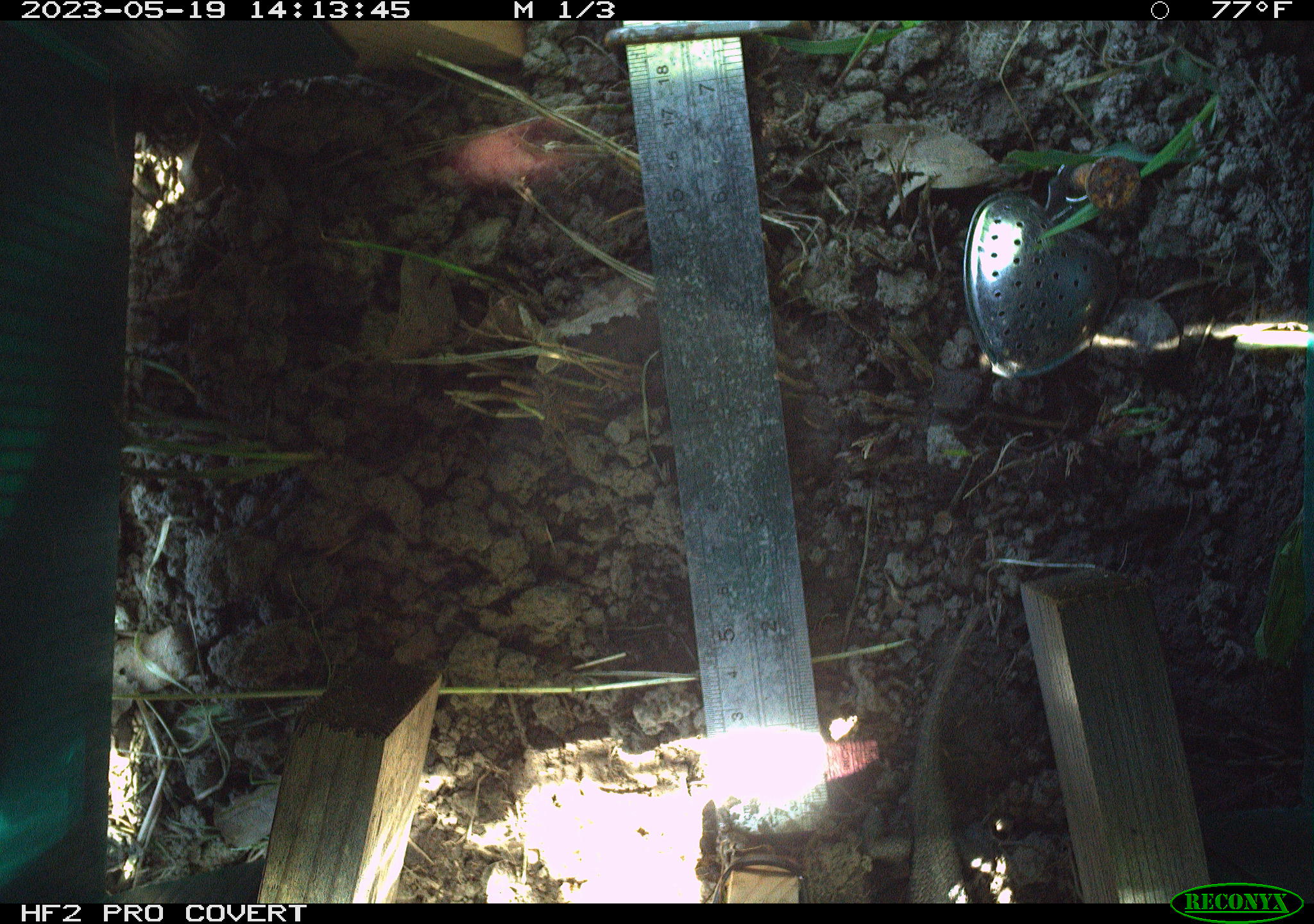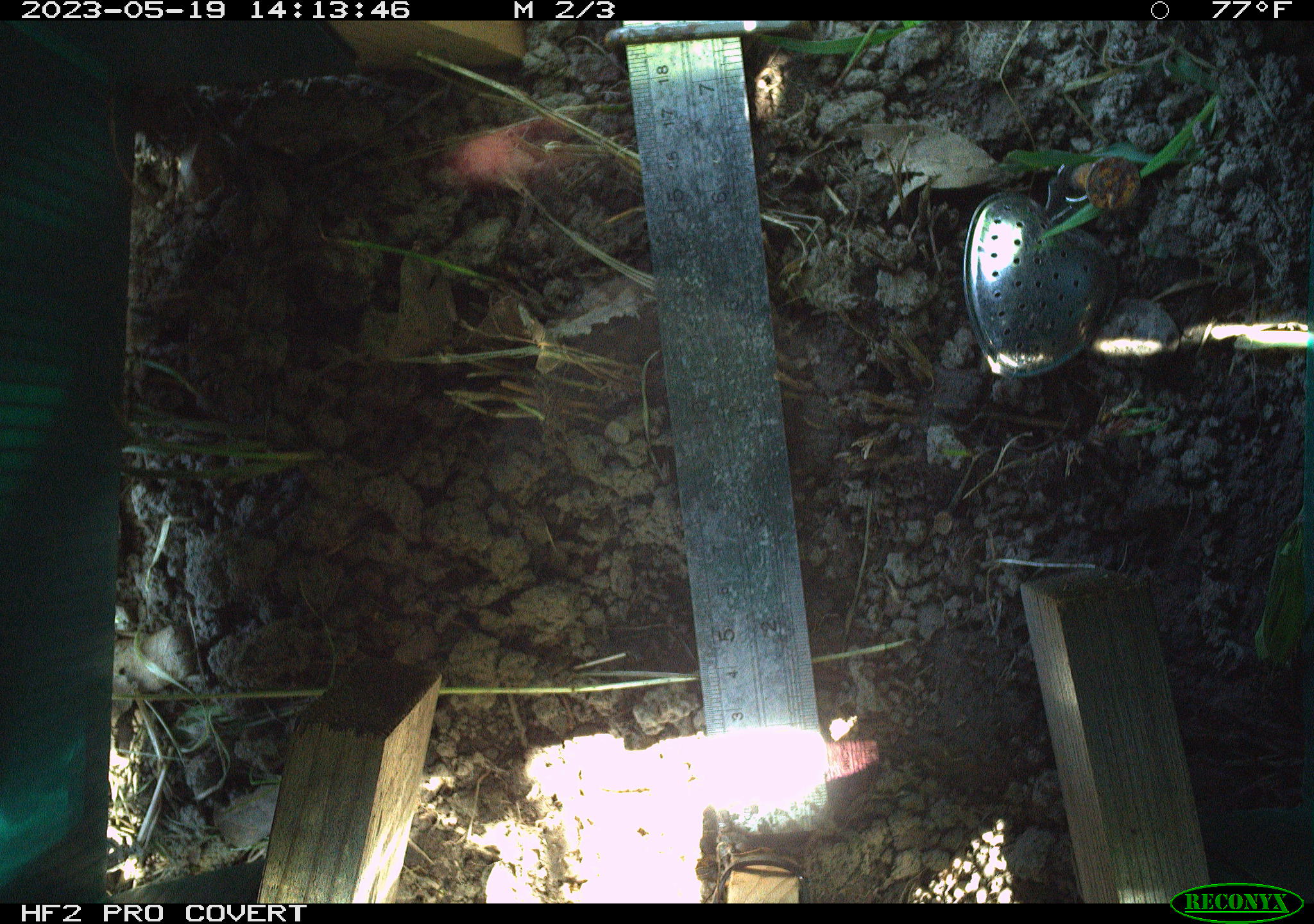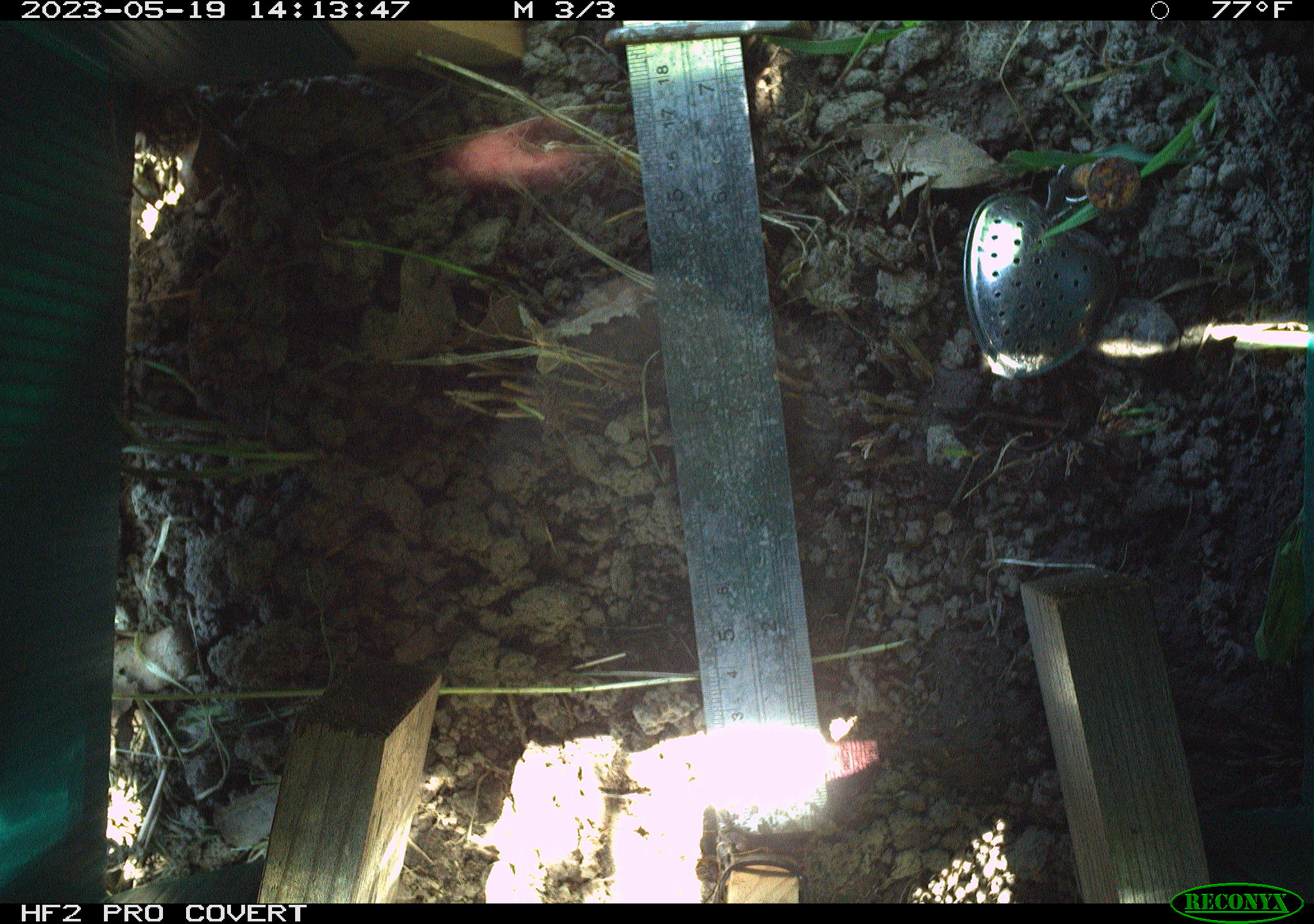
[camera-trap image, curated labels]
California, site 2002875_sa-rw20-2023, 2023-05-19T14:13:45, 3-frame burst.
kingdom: Animalia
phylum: Chordata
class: Reptilia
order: Squamata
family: Phrynosomatidae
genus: Sceloporus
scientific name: Sceloporus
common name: spiny lizards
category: sceloporus species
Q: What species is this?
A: Sceloporus species (spiny lizards) (Sceloporus).